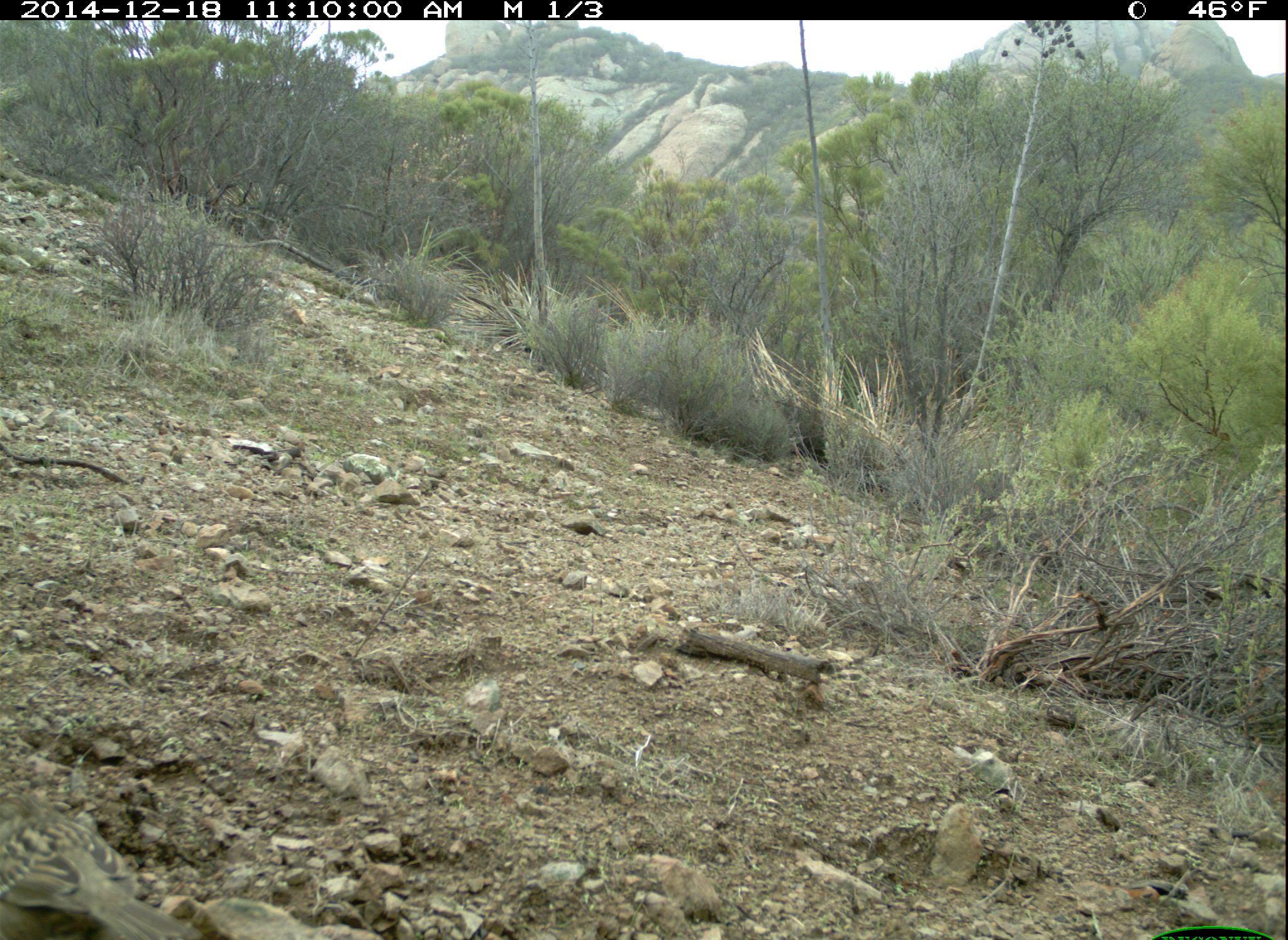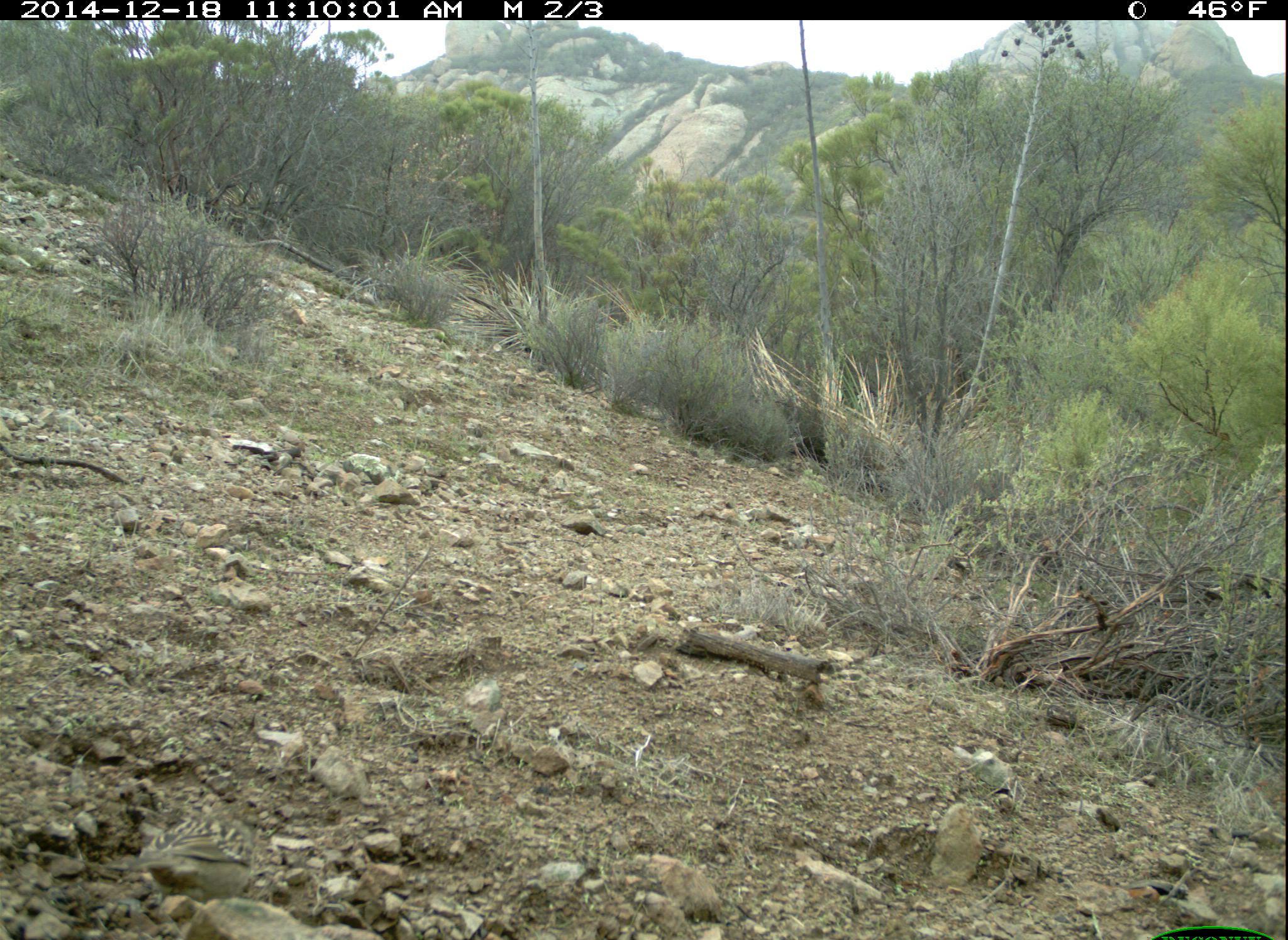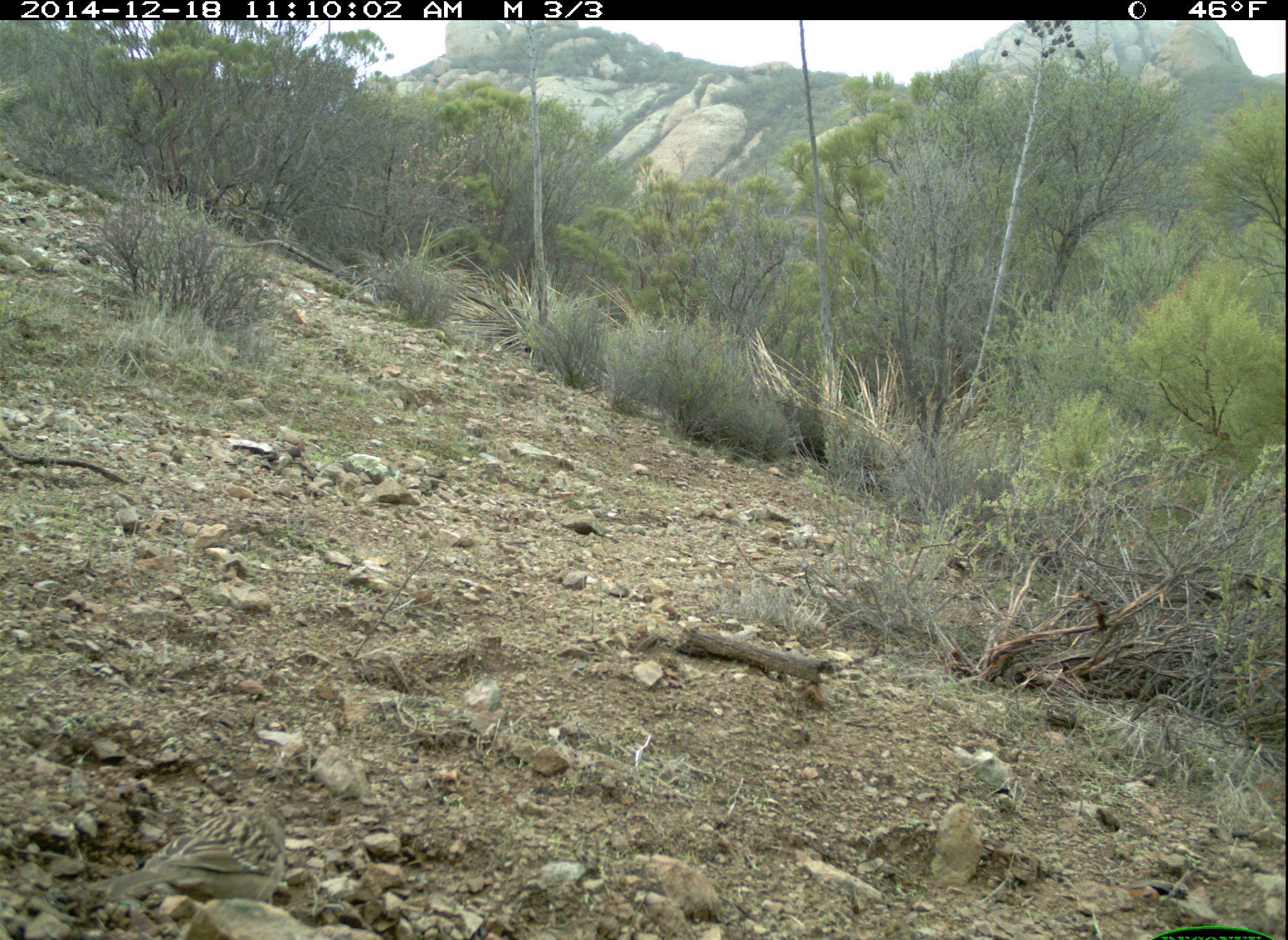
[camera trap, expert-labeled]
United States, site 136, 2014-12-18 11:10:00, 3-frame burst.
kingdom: Animalia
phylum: Chordata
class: Aves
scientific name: Aves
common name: bird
Bird (Aves).